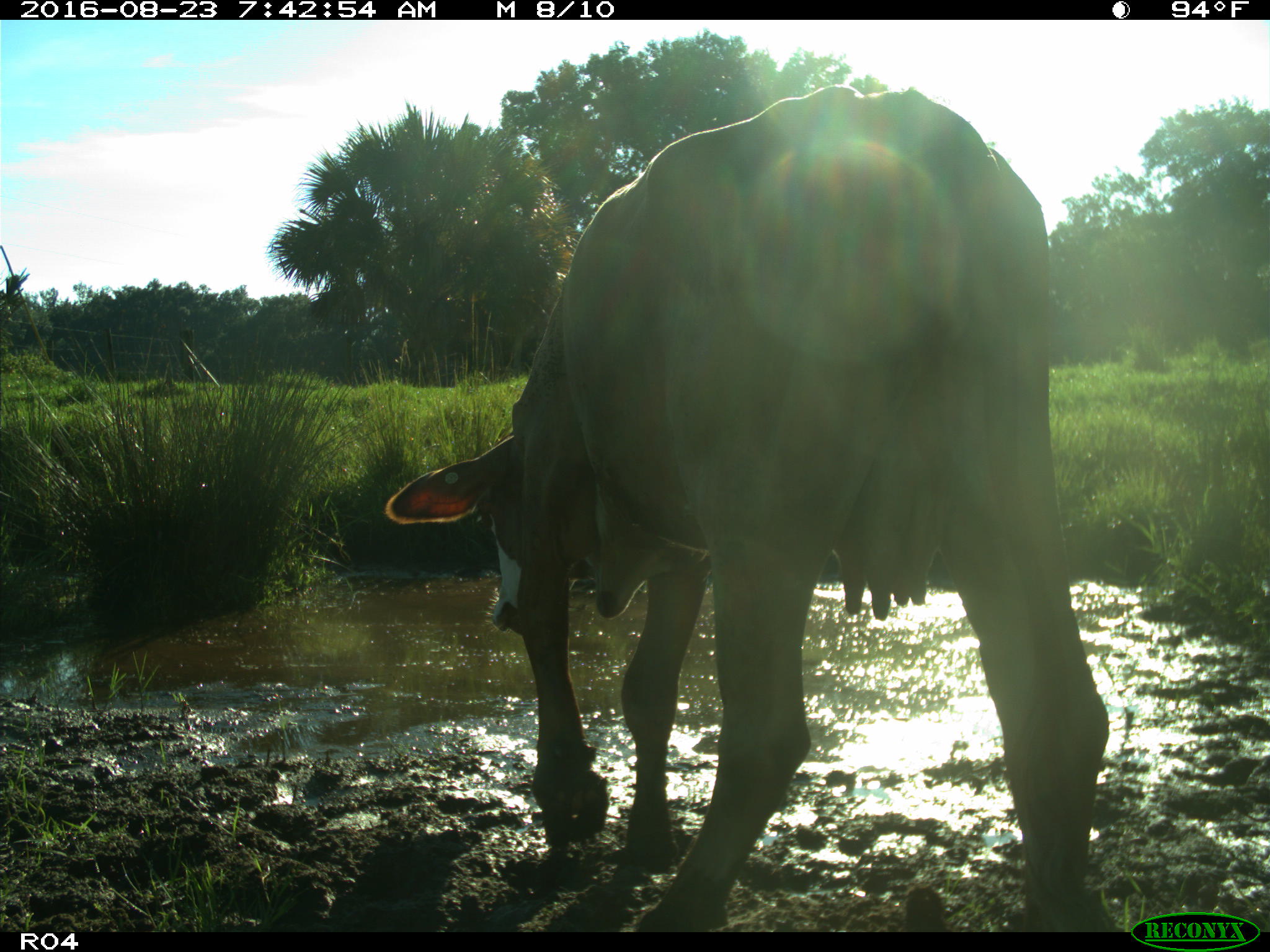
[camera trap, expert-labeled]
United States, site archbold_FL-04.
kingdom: Animalia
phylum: Chordata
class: Mammalia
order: Artiodactyla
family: Bovidae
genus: Bos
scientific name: Bos taurus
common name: domestic cow